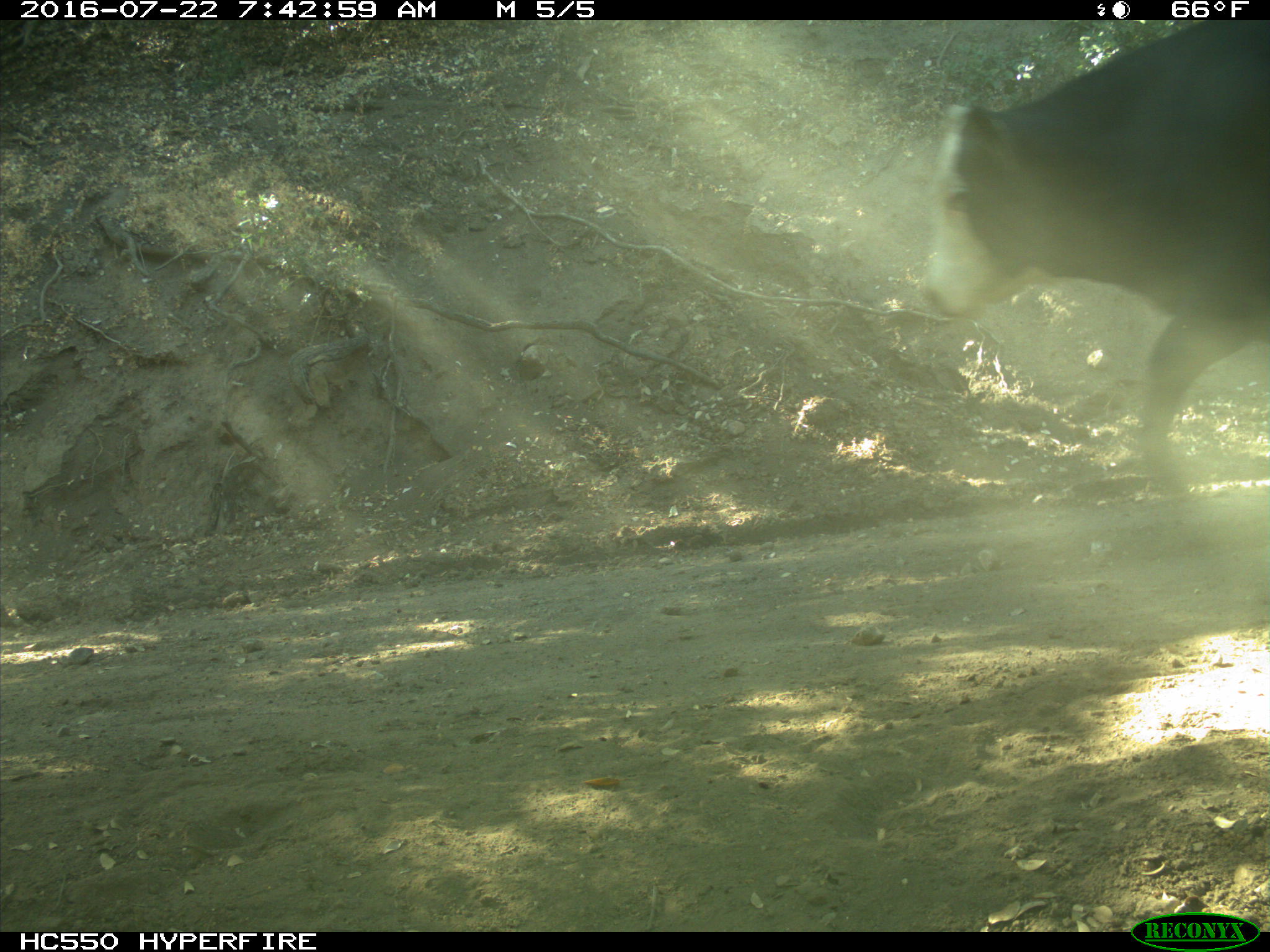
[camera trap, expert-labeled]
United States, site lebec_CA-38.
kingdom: Animalia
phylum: Chordata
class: Mammalia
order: Artiodactyla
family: Bovidae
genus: Bos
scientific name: Bos taurus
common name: domestic cow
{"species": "Bos taurus (domestic cow)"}